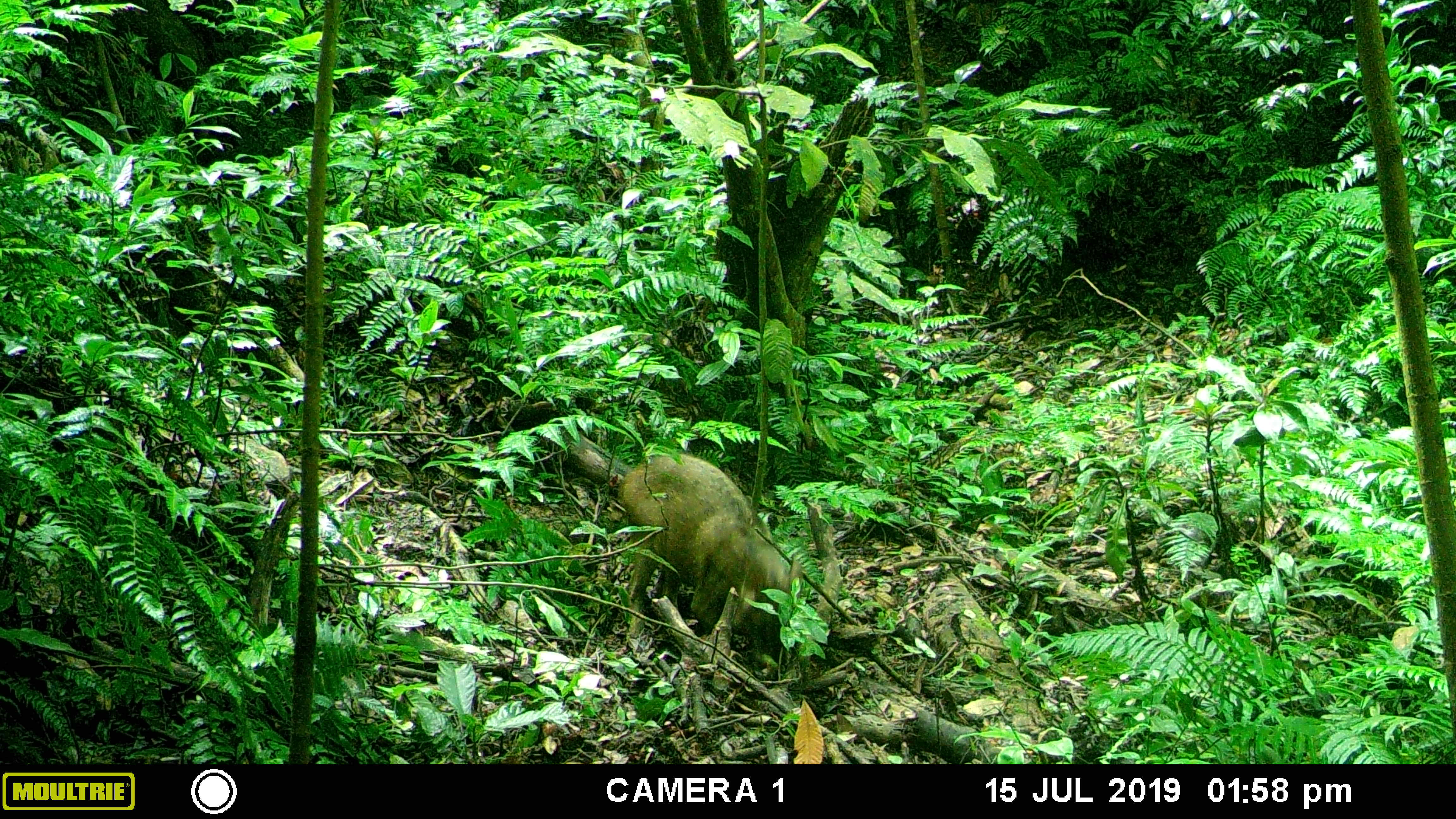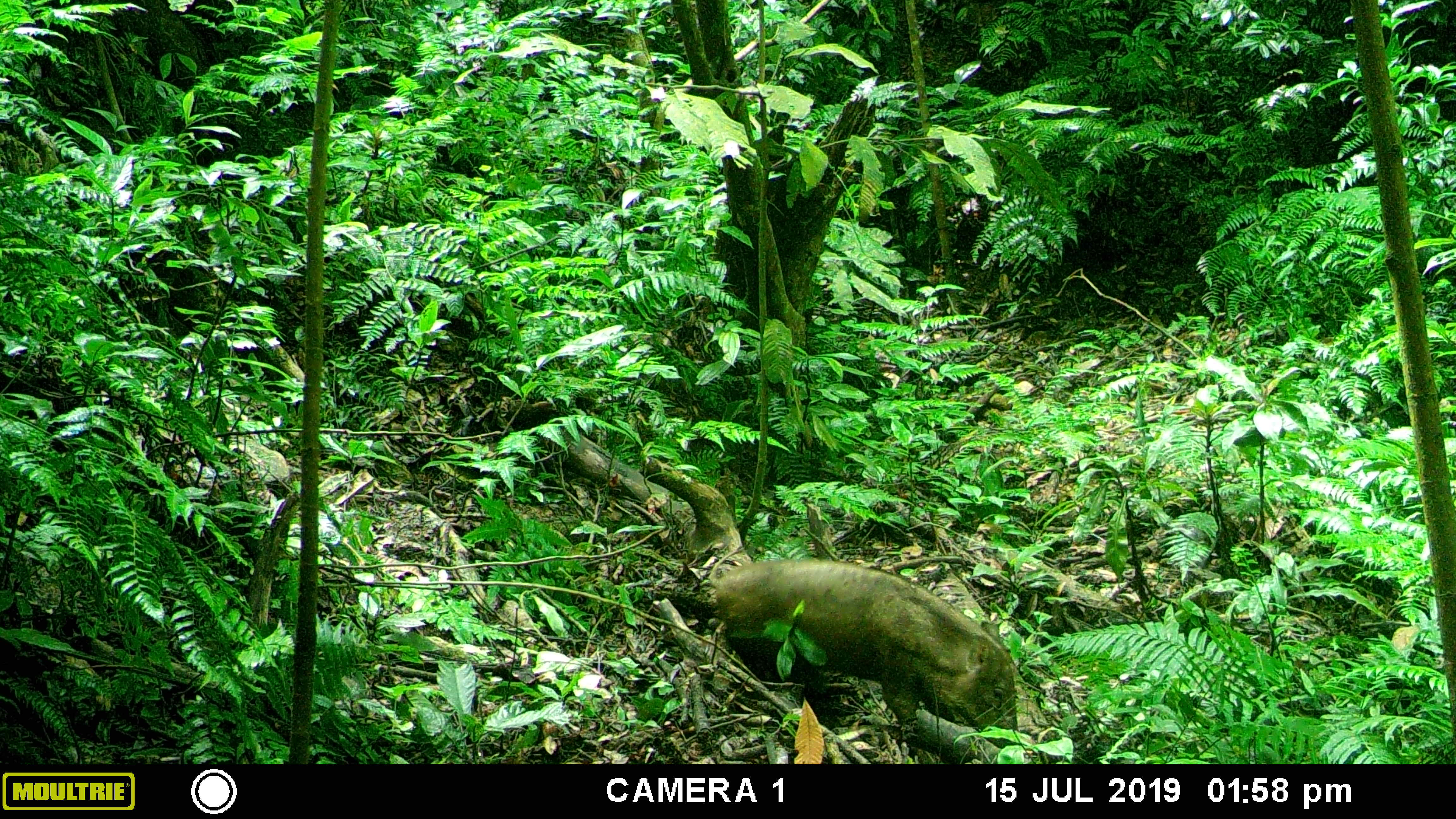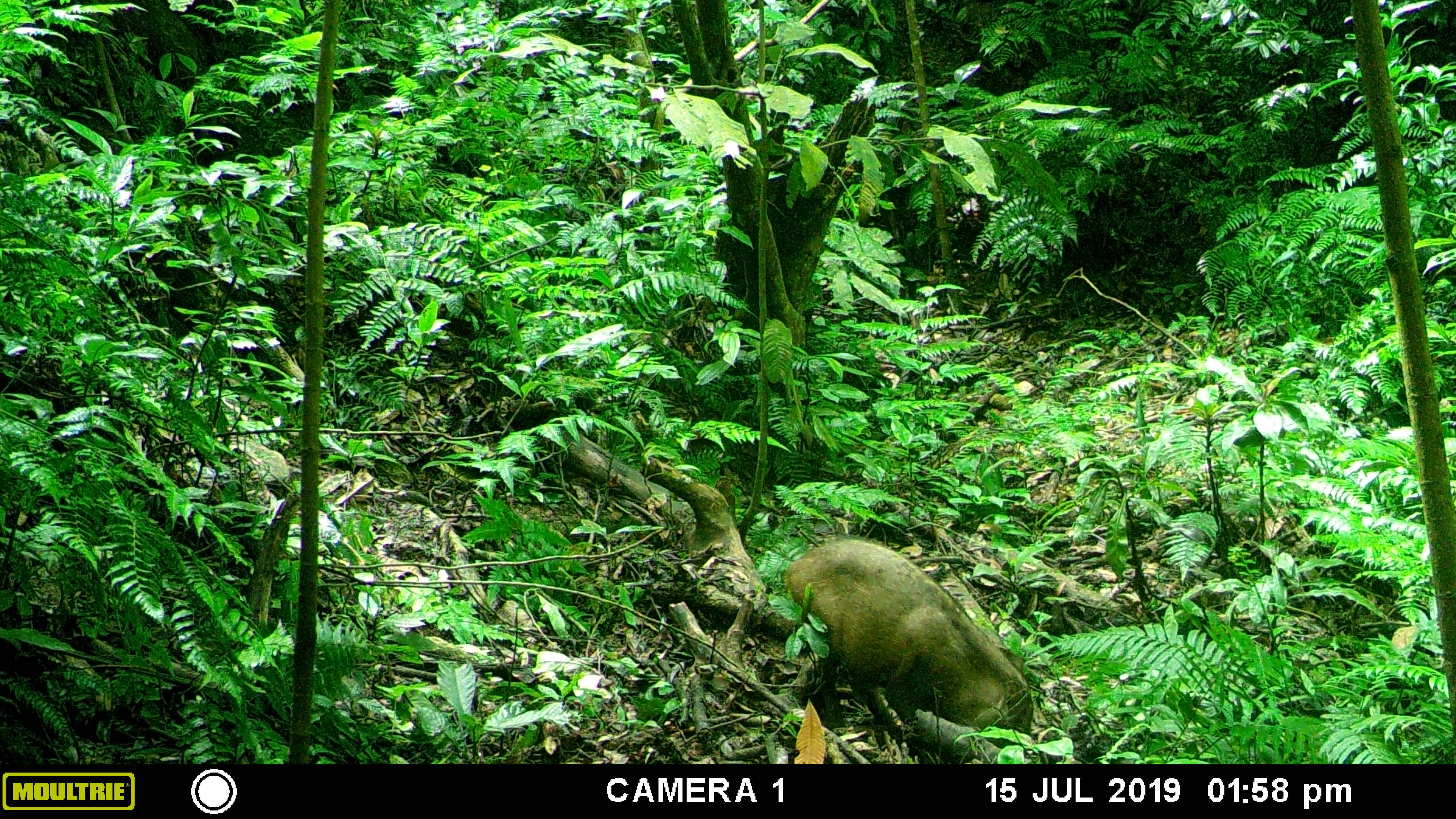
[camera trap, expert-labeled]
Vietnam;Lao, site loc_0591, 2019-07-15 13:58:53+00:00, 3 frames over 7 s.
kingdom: Animalia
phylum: Chordata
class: Mammalia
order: Artiodactyla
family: Suidae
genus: Sus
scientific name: Sus scrofa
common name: eurasian wild pig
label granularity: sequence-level